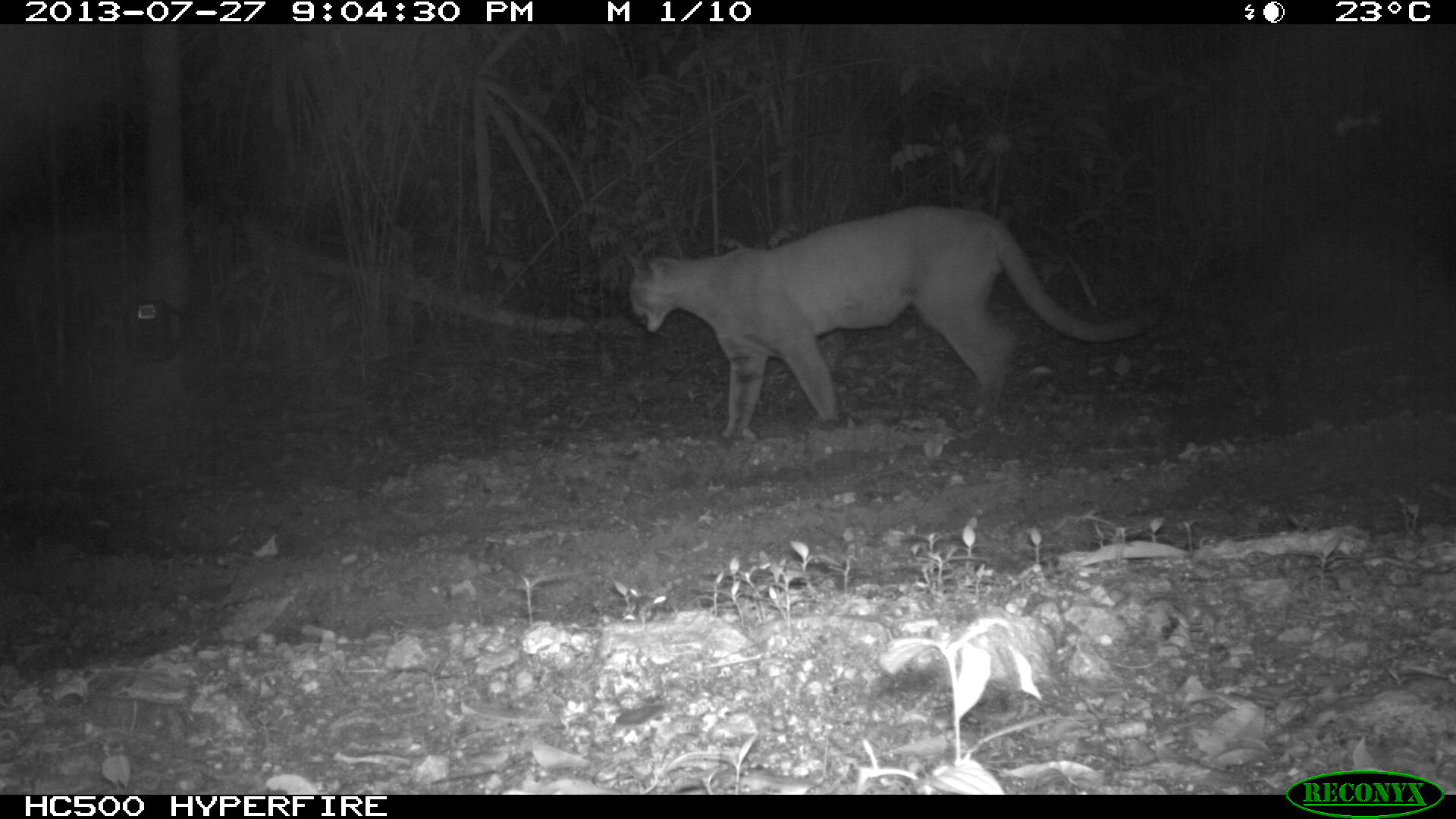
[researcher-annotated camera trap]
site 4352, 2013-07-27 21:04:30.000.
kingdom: Animalia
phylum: Chordata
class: Mammalia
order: Carnivora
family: Felidae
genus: Puma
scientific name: Puma concolor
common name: mountain lion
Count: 1.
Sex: male.